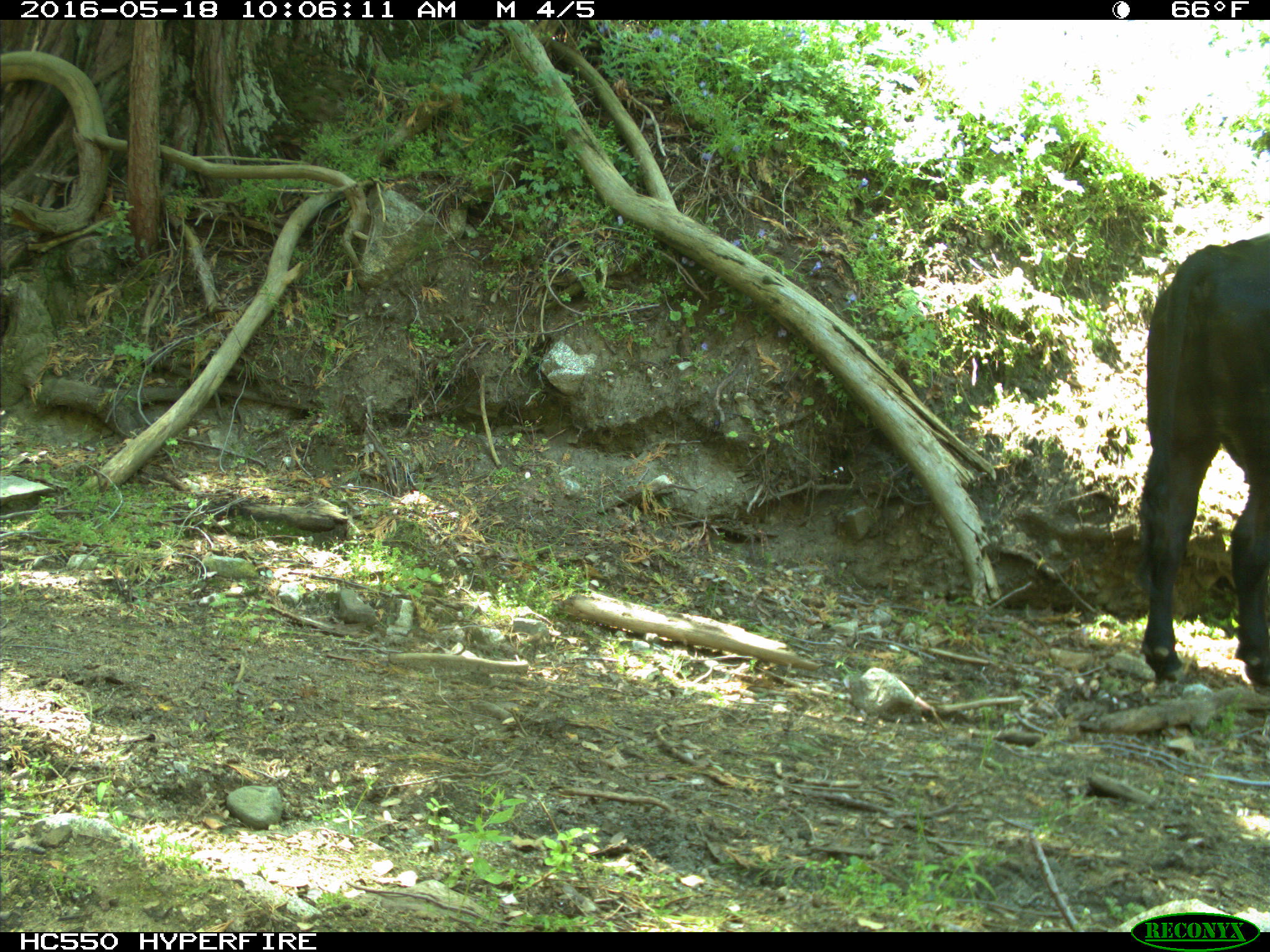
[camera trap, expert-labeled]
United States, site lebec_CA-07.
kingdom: Animalia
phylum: Chordata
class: Mammalia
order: Artiodactyla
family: Bovidae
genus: Bos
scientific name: Bos taurus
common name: domestic cow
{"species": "Bos taurus (domestic cow)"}